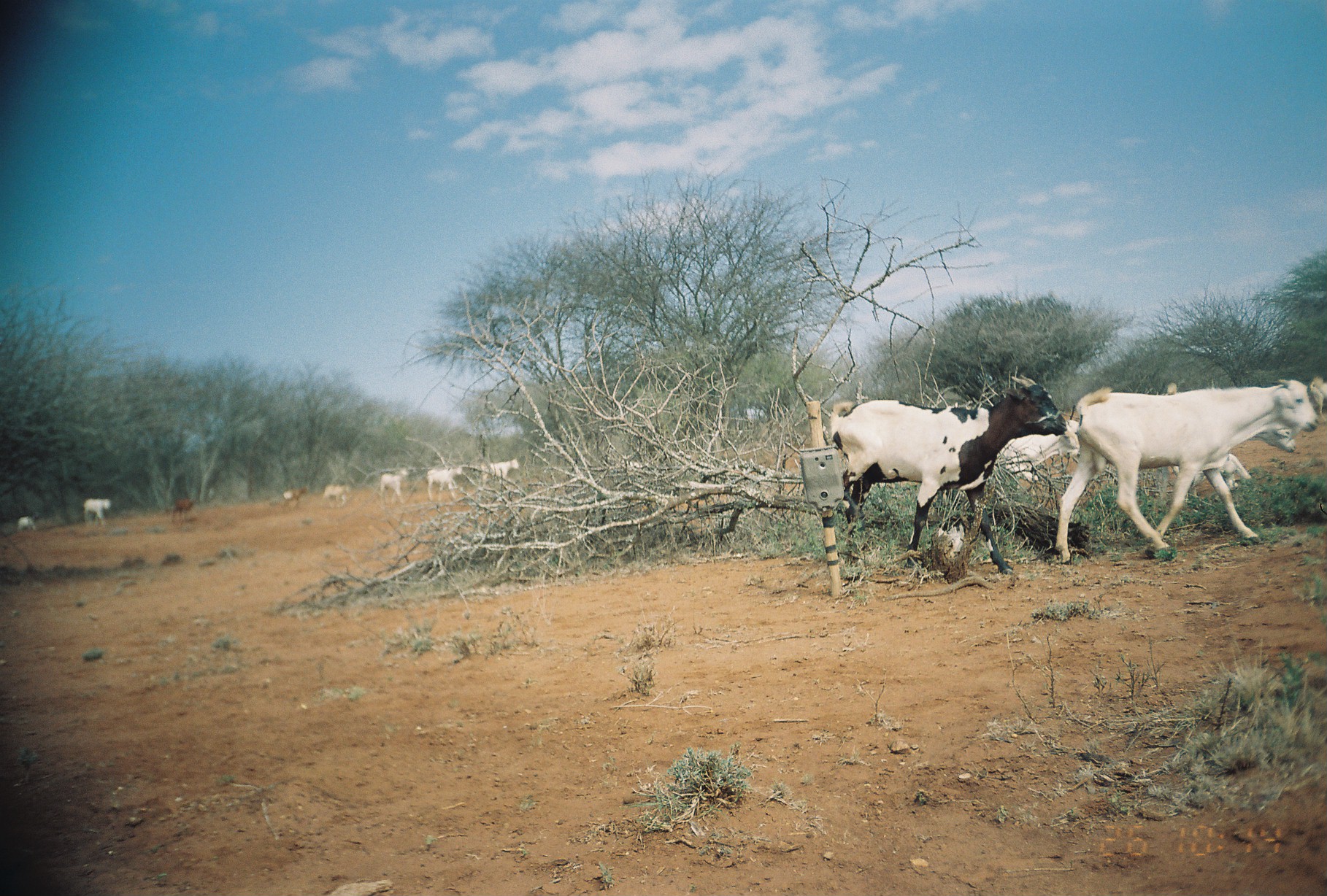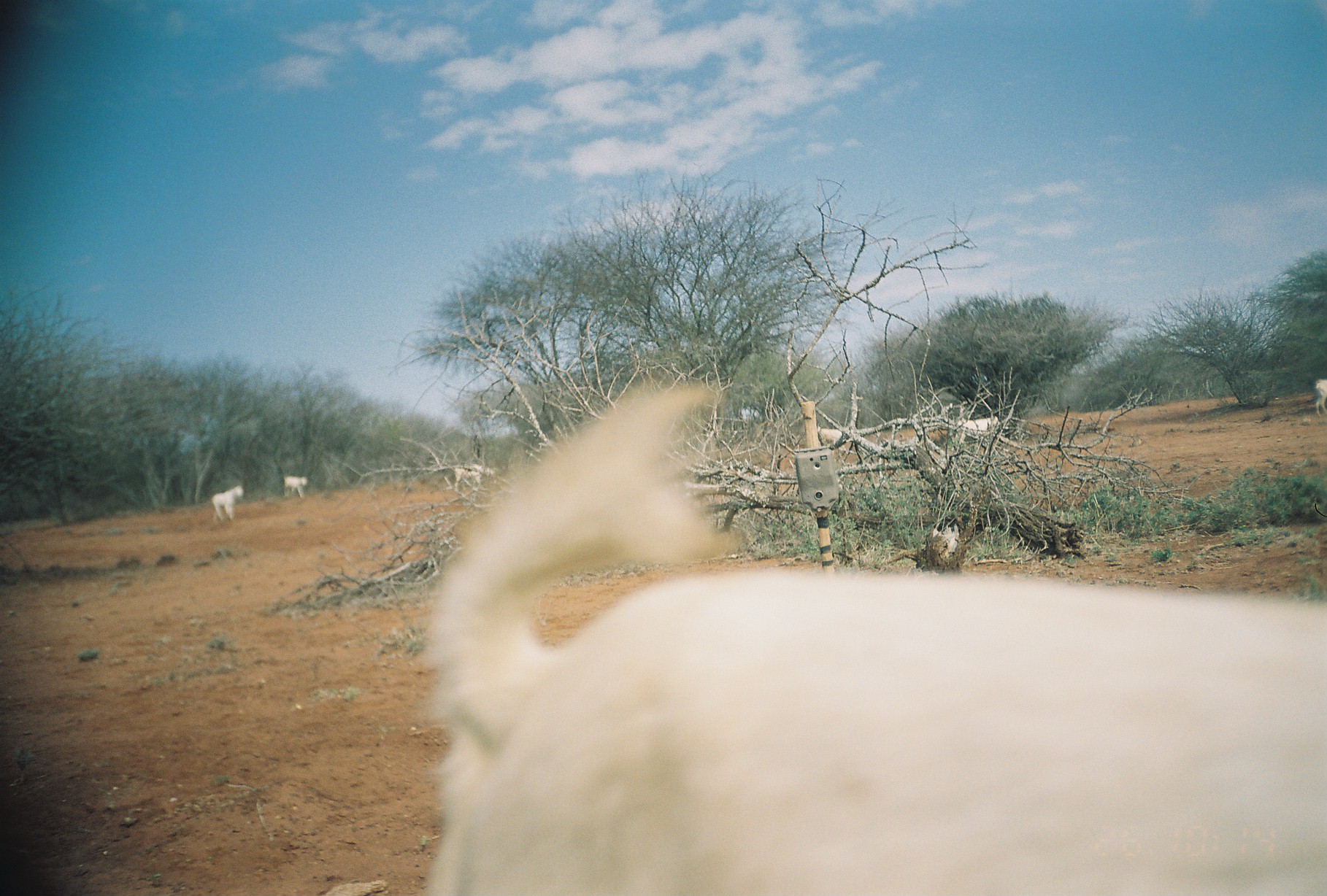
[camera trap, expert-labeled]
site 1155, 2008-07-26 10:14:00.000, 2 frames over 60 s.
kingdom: Animalia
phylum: Chordata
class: Mammalia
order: Artiodactyla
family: Bovidae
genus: Capra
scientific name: Capra aegagrus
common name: wild goat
Capra aegagrus (wild goat), count 13.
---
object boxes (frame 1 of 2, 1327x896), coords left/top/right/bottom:
capra aegagrus: 1052/376/1320/565; 828/374/1067/576; 1153/425/1296/500; 991/418/1080/508; 425/463/468/500; 476/457/520/487; 379/468/410/505; 171/496/199/527; 321/483/352/509; 83/498/111/525; 281/485/309/511; 1309/375/1326/415; 15/511/40/530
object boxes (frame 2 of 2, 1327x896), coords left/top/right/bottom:
capra aegagrus: 415/368/1327/896; 947/414/1001/445; 211/485/245/522; 453/463/495/491; 817/422/842/445; 1313/377/1327/417; 283/476/307/498